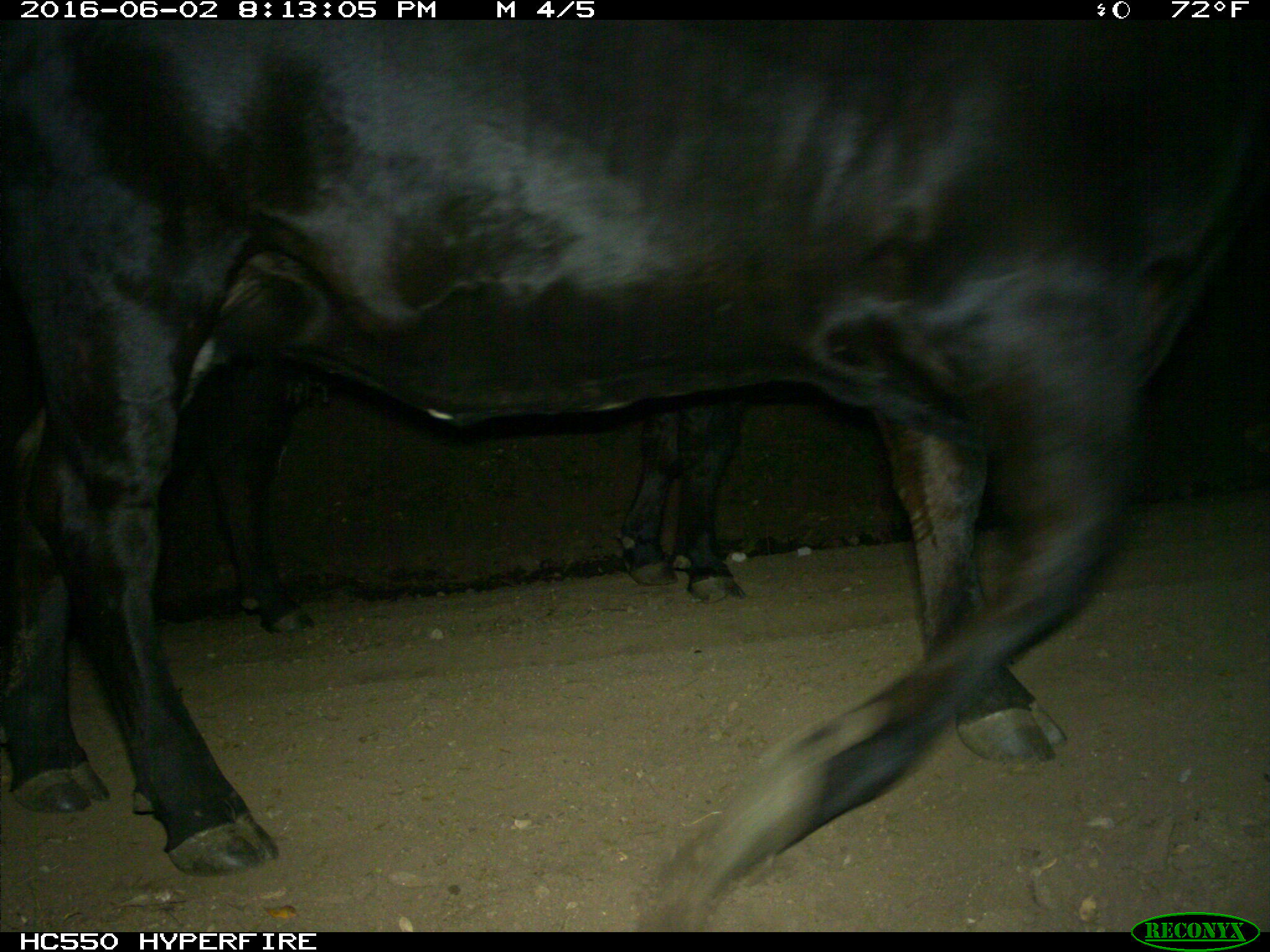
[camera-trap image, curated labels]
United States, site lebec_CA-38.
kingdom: Animalia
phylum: Chordata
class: Mammalia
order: Artiodactyla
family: Bovidae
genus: Bos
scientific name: Bos taurus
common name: domestic cow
Bos taurus (domestic cow).